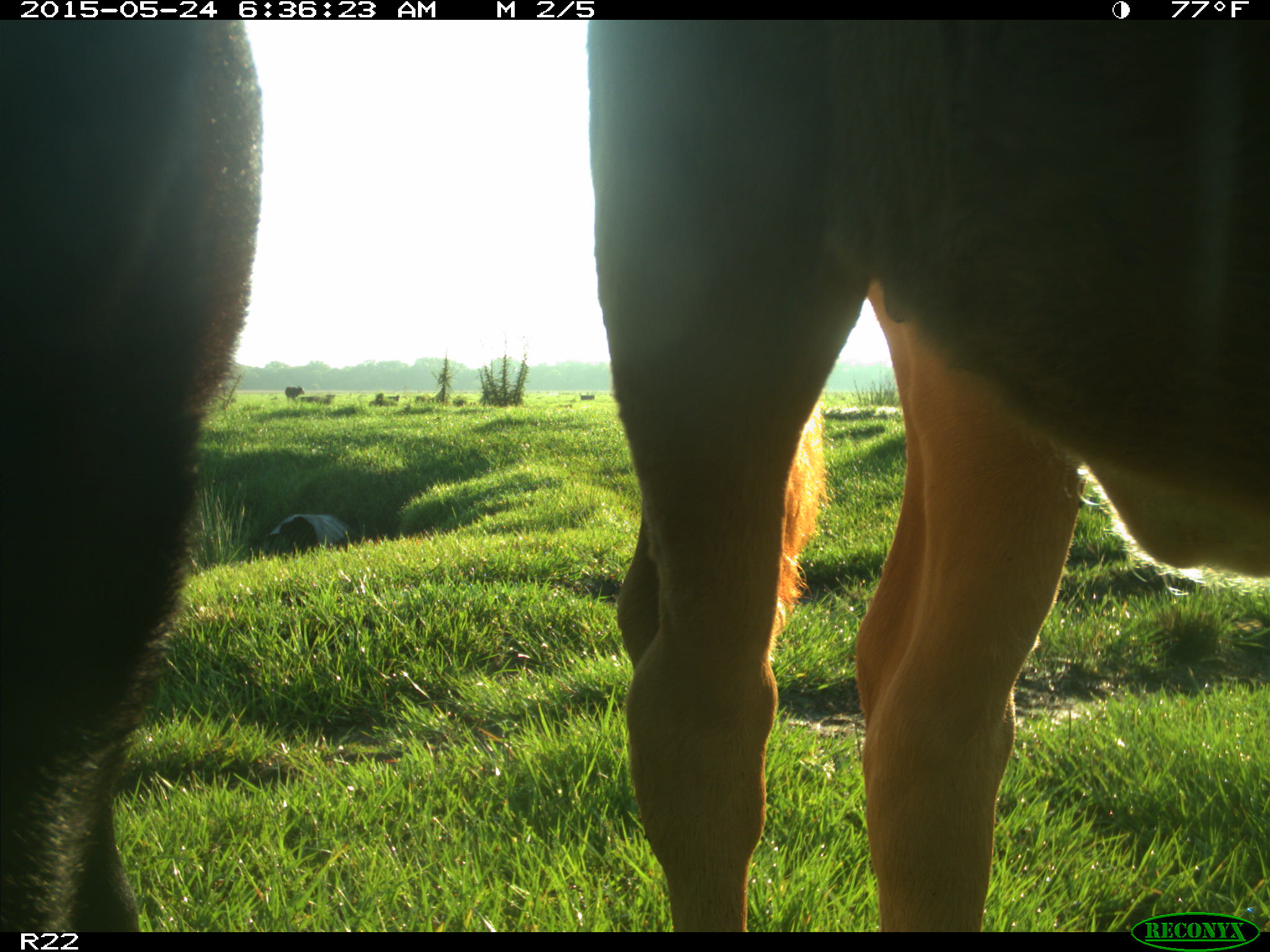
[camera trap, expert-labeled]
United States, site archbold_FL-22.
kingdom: Animalia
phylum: Chordata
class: Mammalia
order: Artiodactyla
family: Bovidae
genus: Bos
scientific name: Bos taurus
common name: domestic cow